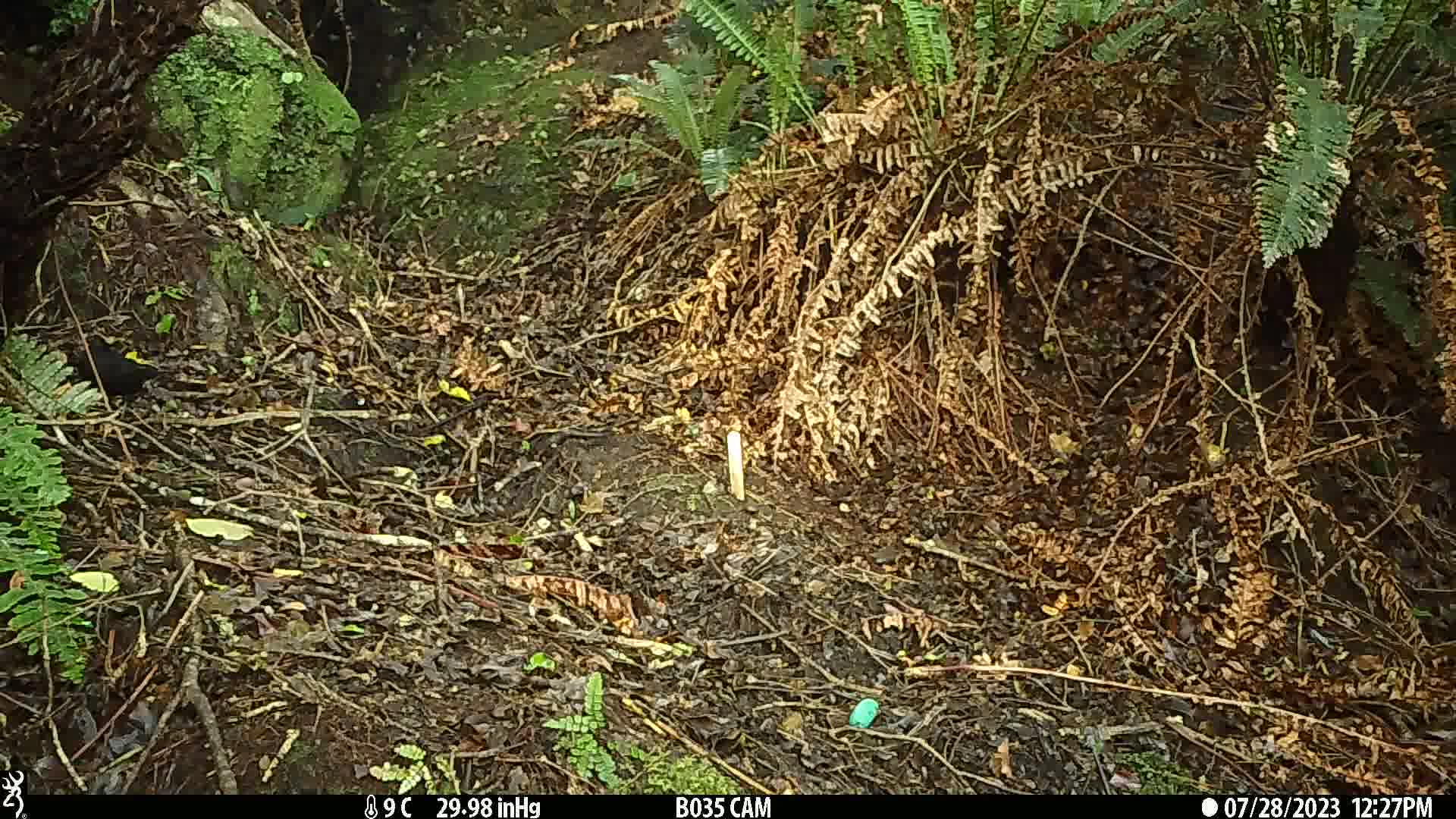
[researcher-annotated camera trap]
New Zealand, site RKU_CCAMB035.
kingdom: Animalia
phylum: Chordata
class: Aves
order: Passeriformes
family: Turdidae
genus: Turdus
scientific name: Turdus merula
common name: eurasian blackbird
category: blackbird